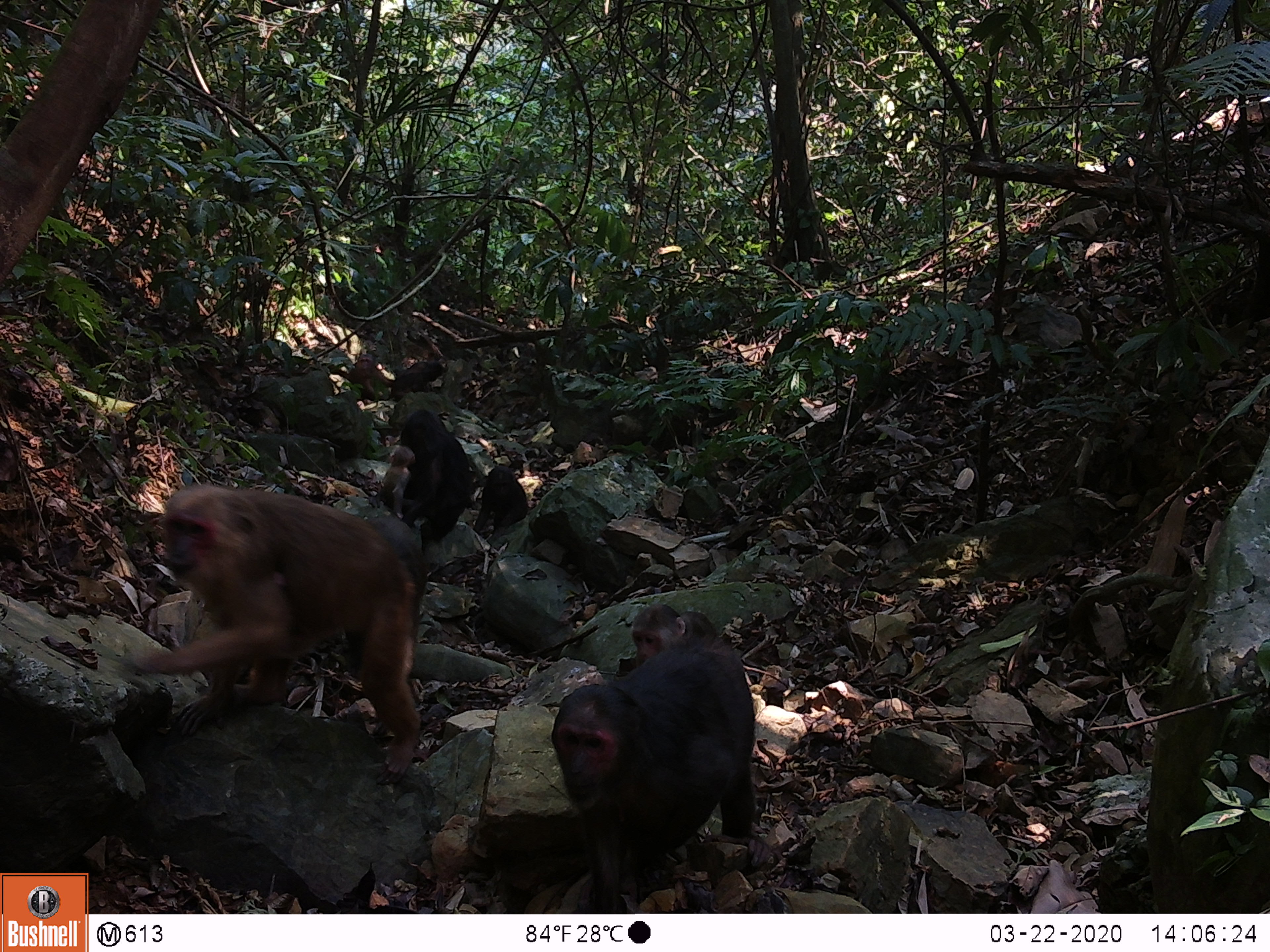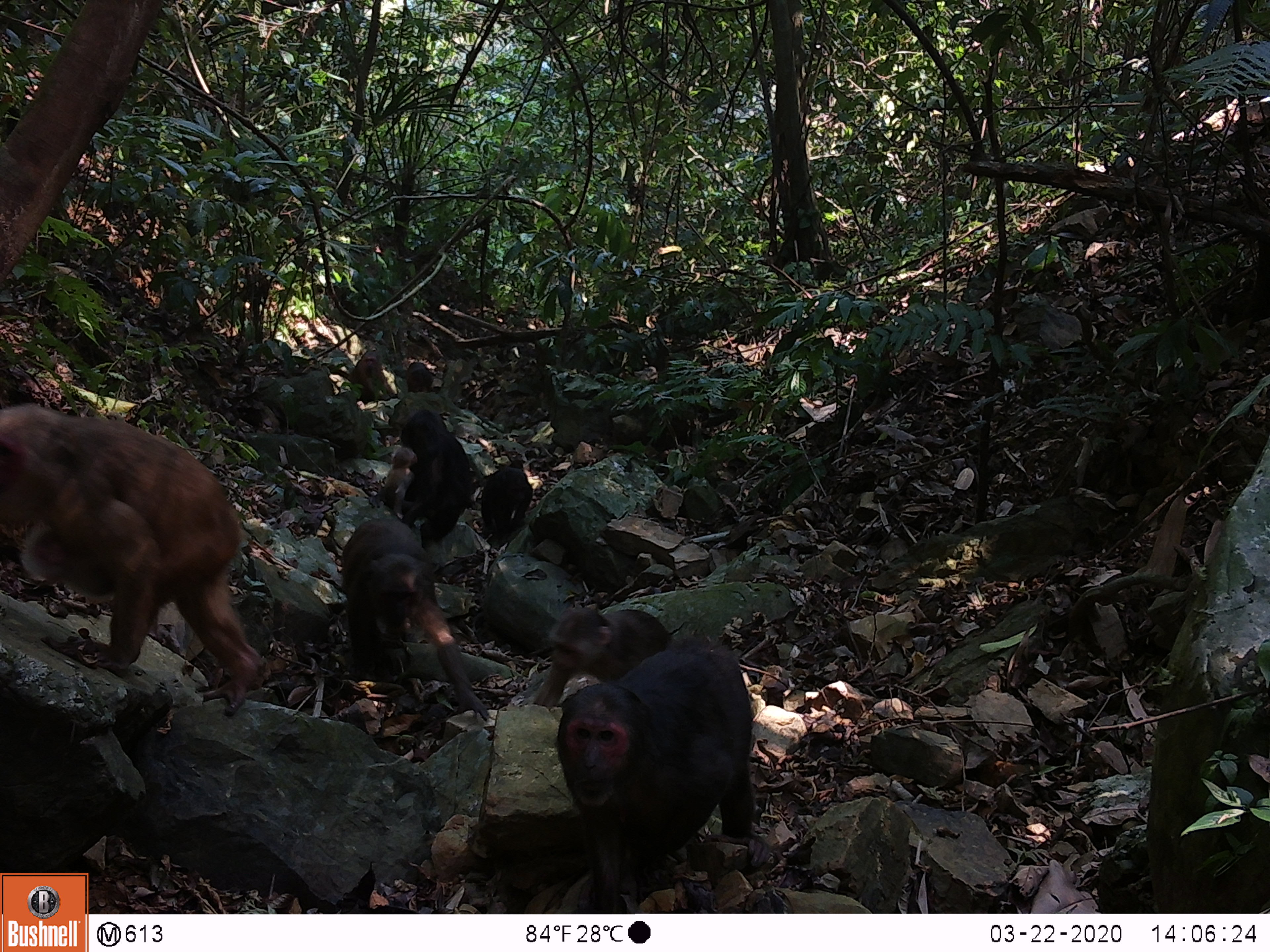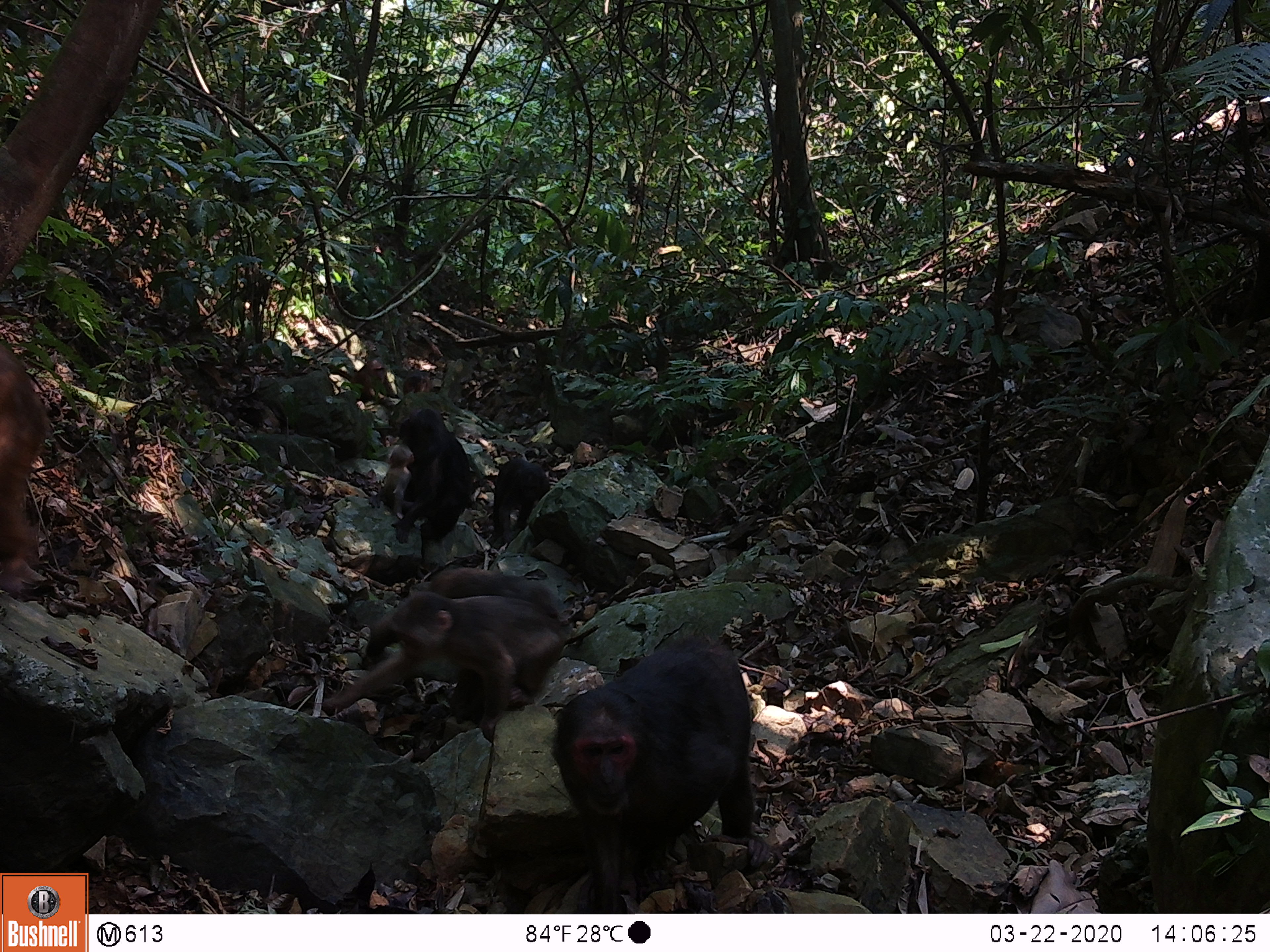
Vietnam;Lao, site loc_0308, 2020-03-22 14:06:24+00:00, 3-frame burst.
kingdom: Animalia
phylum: Chordata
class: Mammalia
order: Primates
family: Cercopithecidae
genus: Macaca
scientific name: Macaca arctoides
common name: stump-tailed macaque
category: stump tailed macaque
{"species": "stump tailed macaque (stump-tailed macaque) (Macaca arctoides)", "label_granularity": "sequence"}